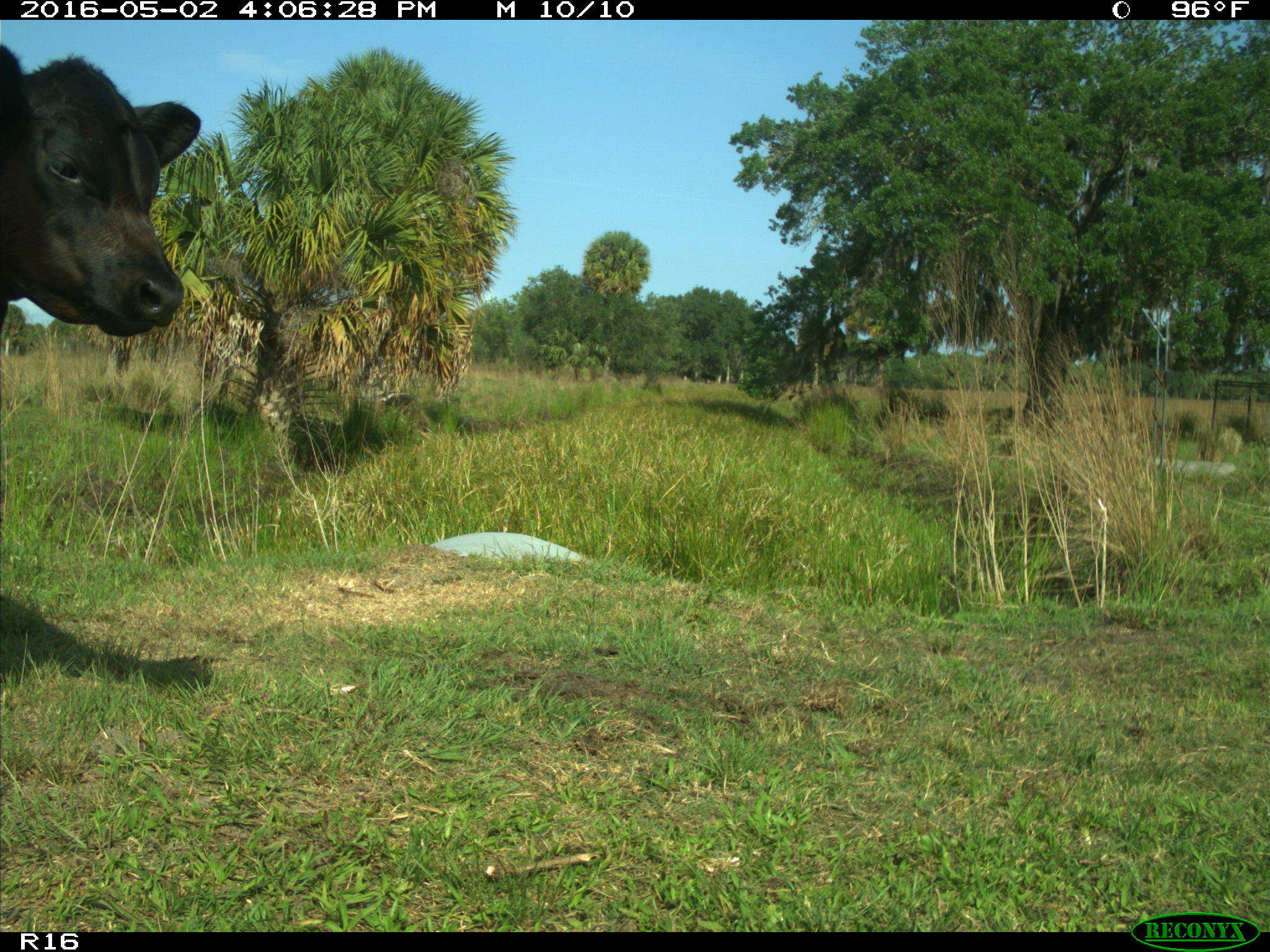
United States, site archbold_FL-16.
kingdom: Animalia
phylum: Chordata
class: Mammalia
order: Artiodactyla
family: Bovidae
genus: Bos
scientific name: Bos taurus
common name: domestic cow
Bos taurus (domestic cow).